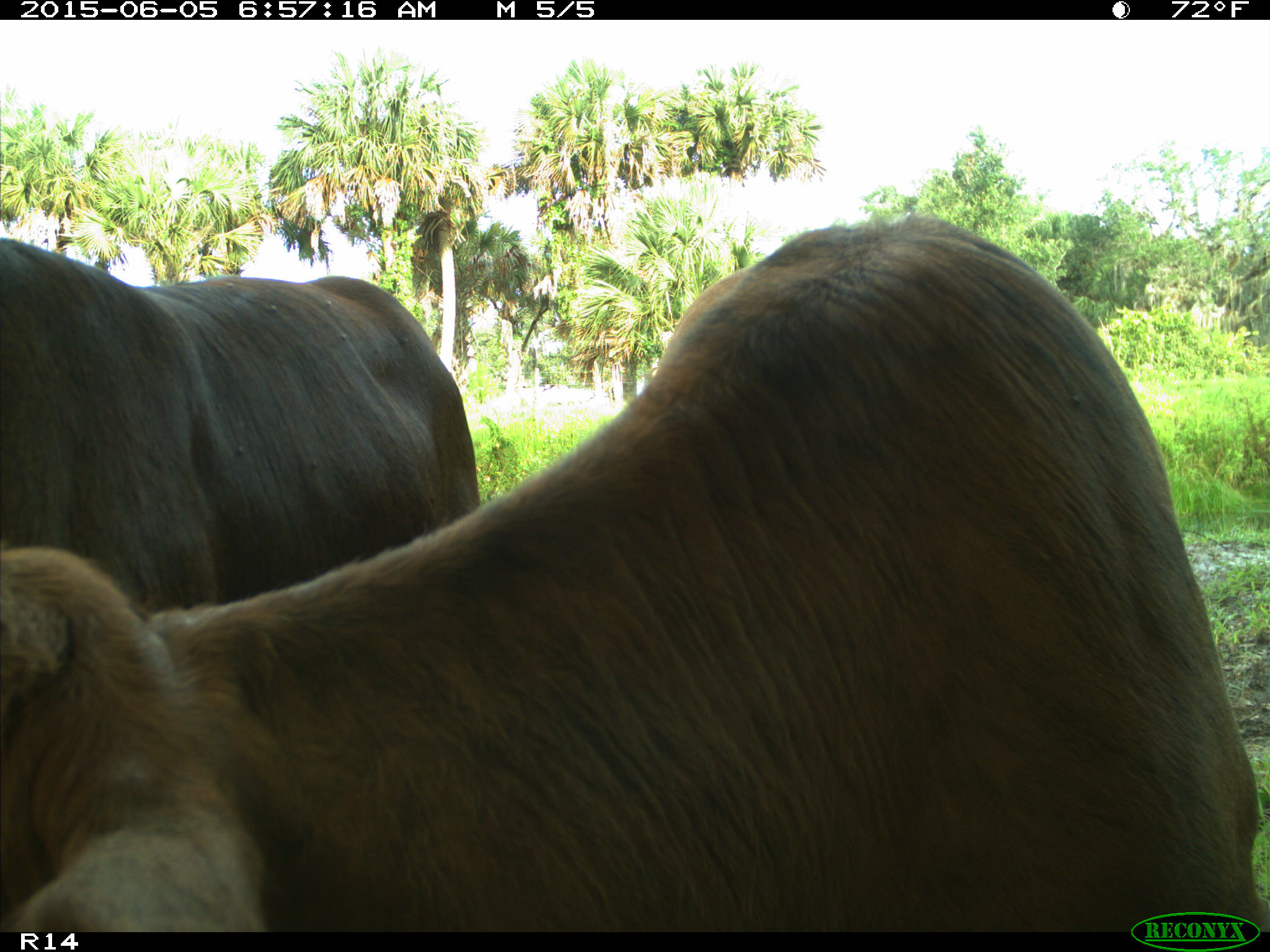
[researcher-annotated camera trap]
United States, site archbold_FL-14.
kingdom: Animalia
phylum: Chordata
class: Mammalia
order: Artiodactyla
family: Bovidae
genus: Bos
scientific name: Bos taurus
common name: domestic cow